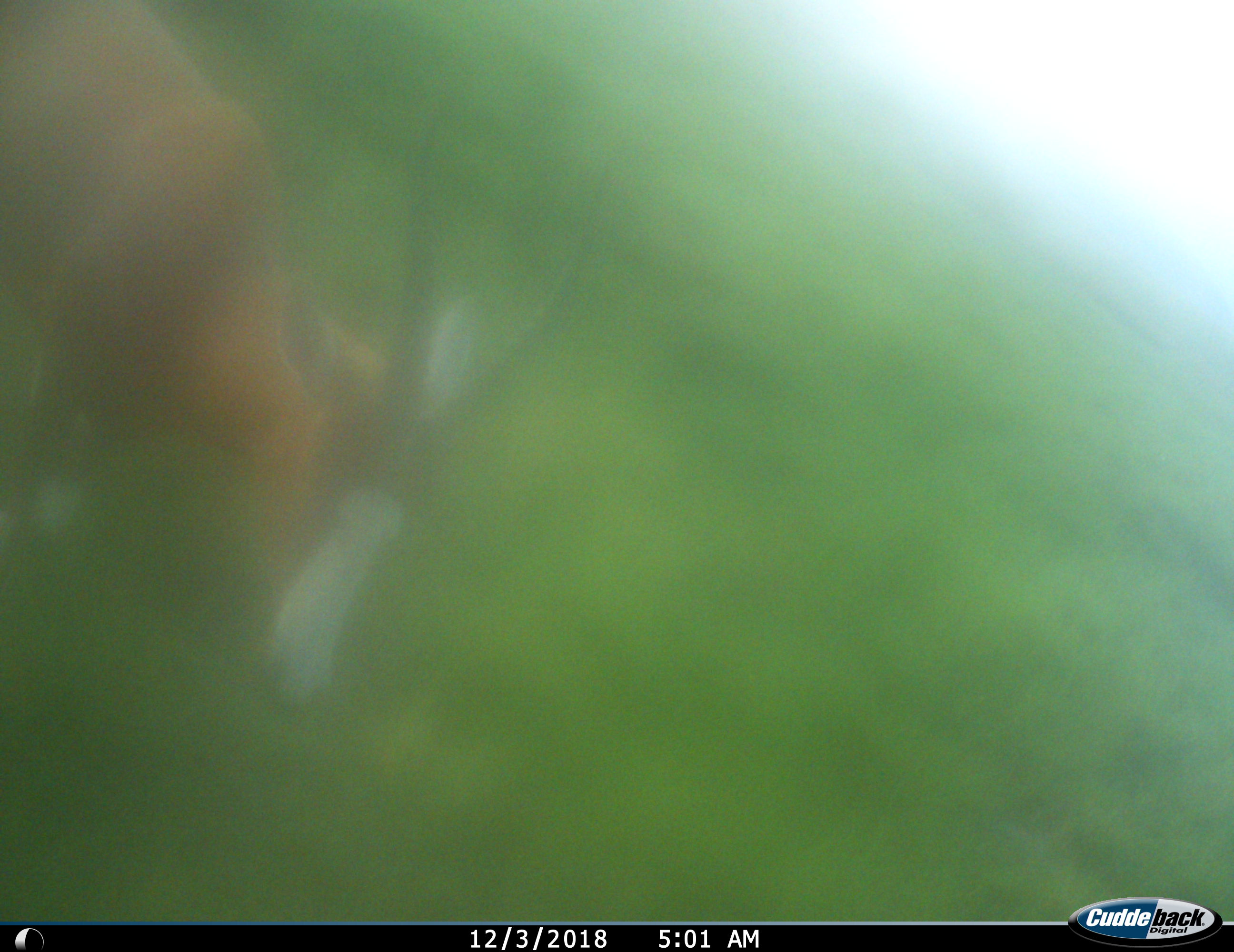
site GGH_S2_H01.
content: unidentified animal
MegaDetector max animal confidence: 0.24